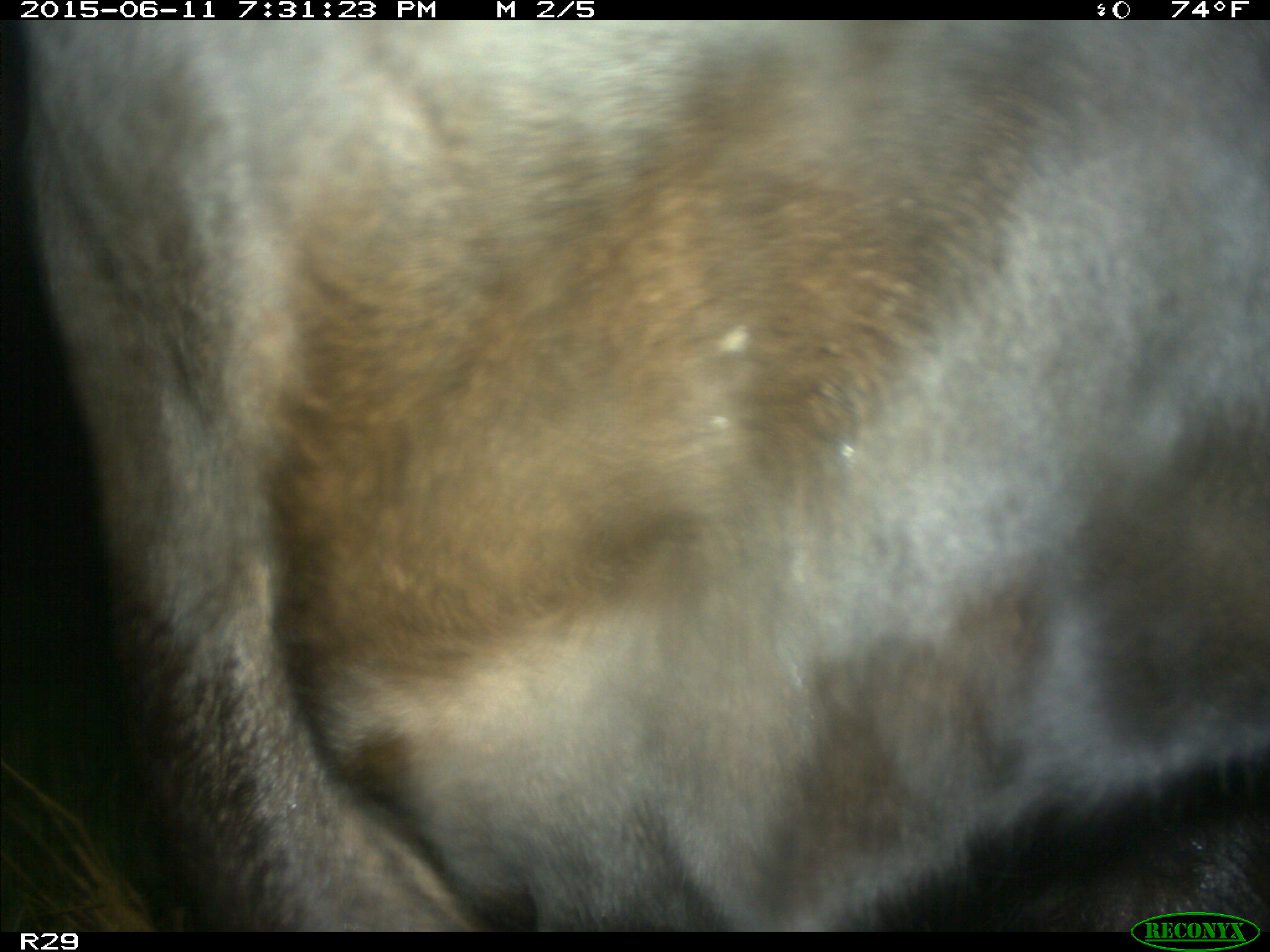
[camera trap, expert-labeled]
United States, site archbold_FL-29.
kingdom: Animalia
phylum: Chordata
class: Mammalia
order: Artiodactyla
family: Bovidae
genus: Bos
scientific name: Bos taurus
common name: domestic cow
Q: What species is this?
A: Bos taurus (domestic cow).